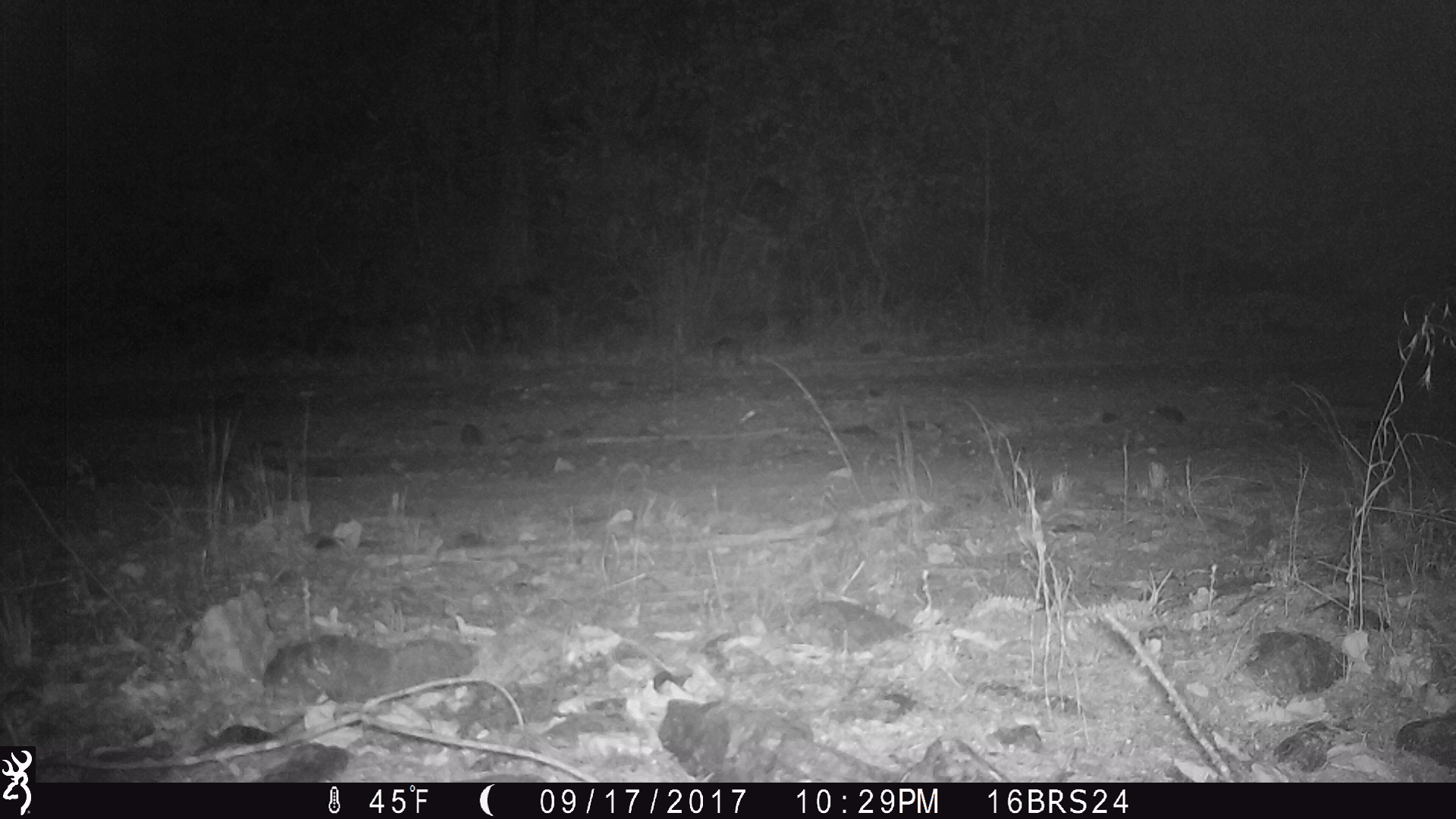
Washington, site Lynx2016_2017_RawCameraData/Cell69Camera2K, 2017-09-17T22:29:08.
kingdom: Animalia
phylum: Chordata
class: Mammalia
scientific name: Mammalia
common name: small mammal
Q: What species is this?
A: Small mammal (Mammalia).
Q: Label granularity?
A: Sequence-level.